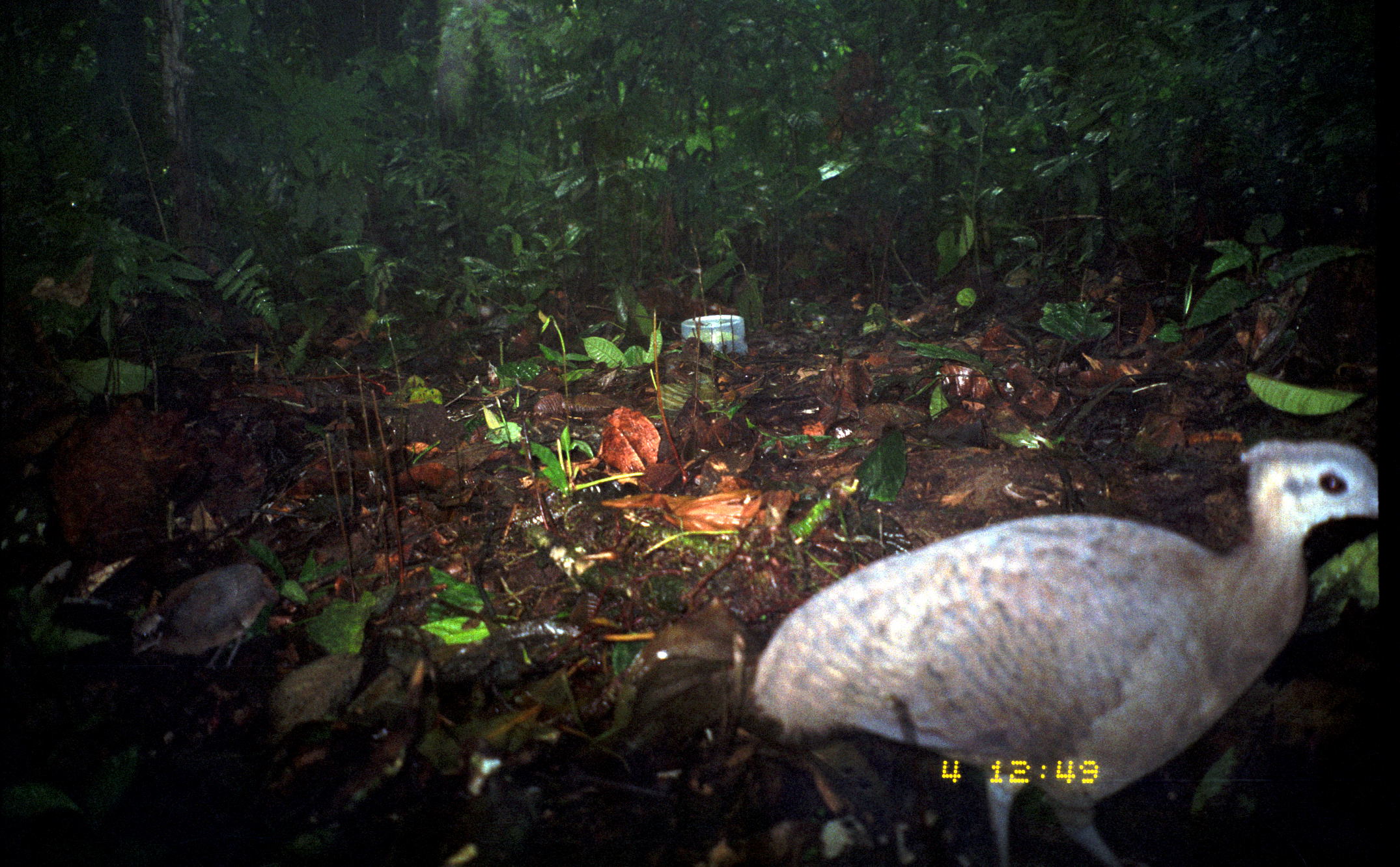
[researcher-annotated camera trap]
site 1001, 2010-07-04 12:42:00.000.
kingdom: Animalia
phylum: Chordata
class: Aves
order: Tinamiformes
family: Tinamidae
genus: Tinamus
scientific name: Tinamus major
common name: great tinamou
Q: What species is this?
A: Tinamus major (great tinamou).